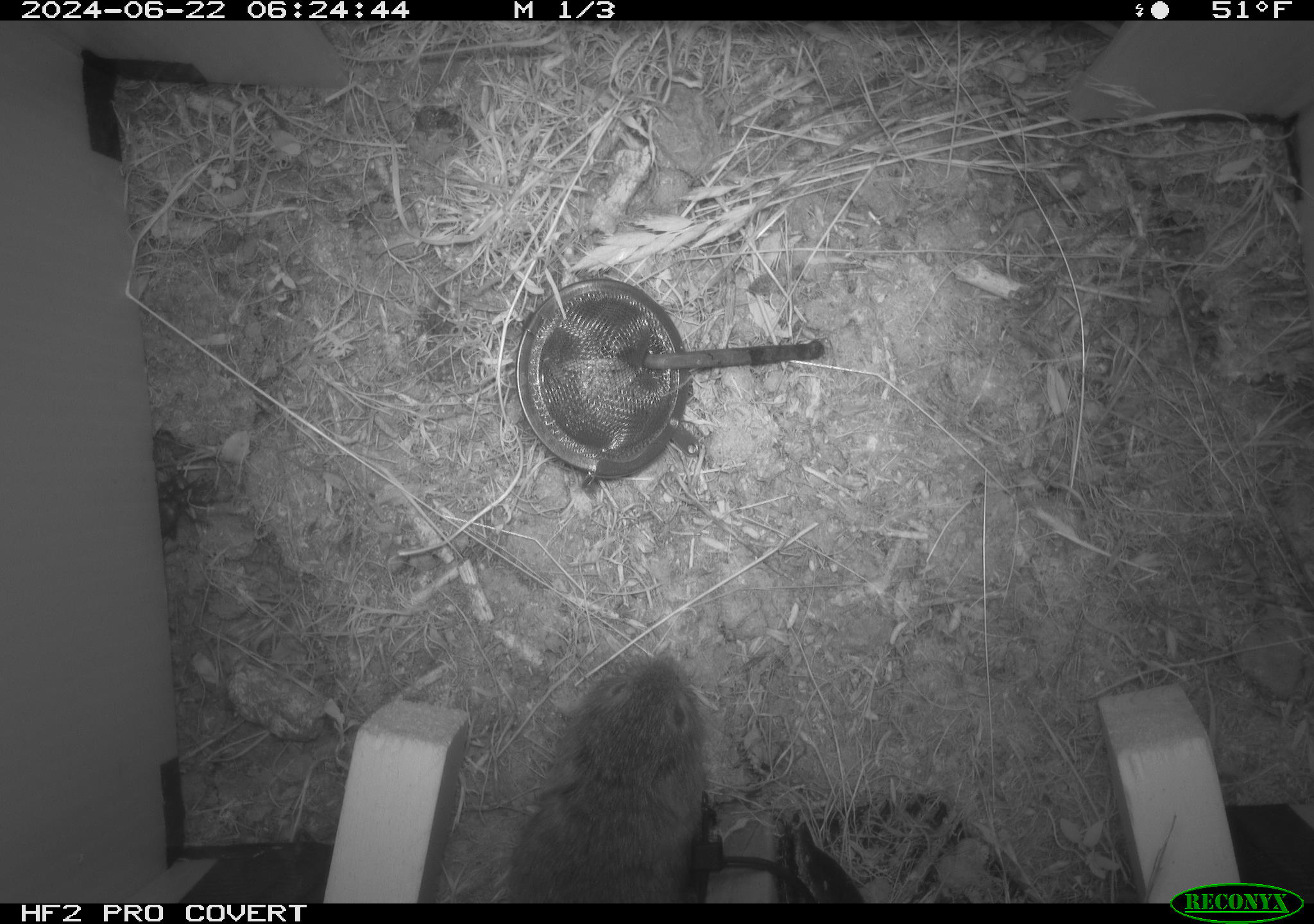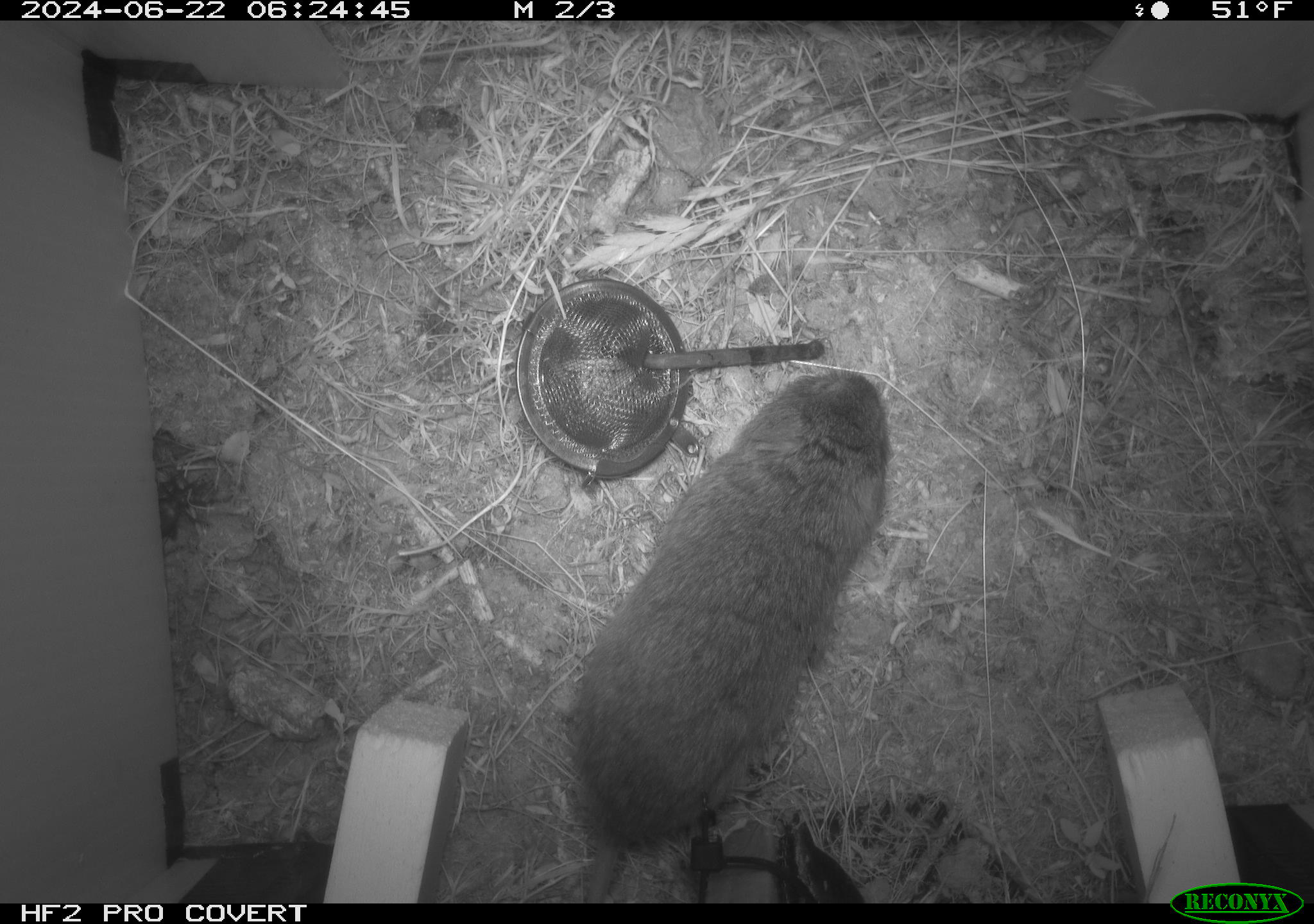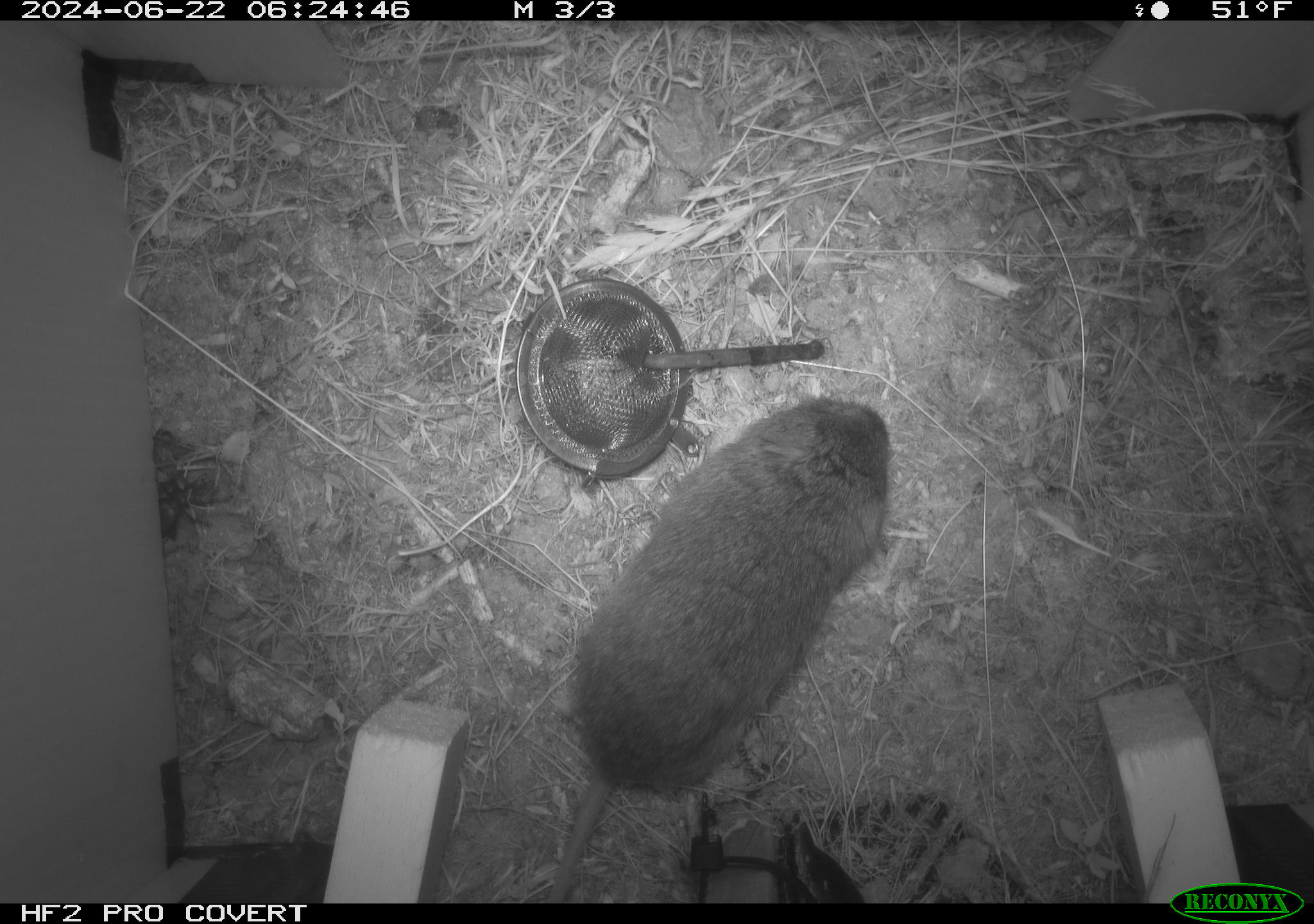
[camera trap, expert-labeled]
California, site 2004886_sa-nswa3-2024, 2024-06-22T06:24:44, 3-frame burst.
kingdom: Animalia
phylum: Chordata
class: Mammalia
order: Rodentia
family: Cricetidae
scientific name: Arvicolinae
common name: voles, lemmings, and muskrats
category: arvicolinae subfamily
Arvicolinae subfamily (voles, lemmings, and muskrats) (Arvicolinae).